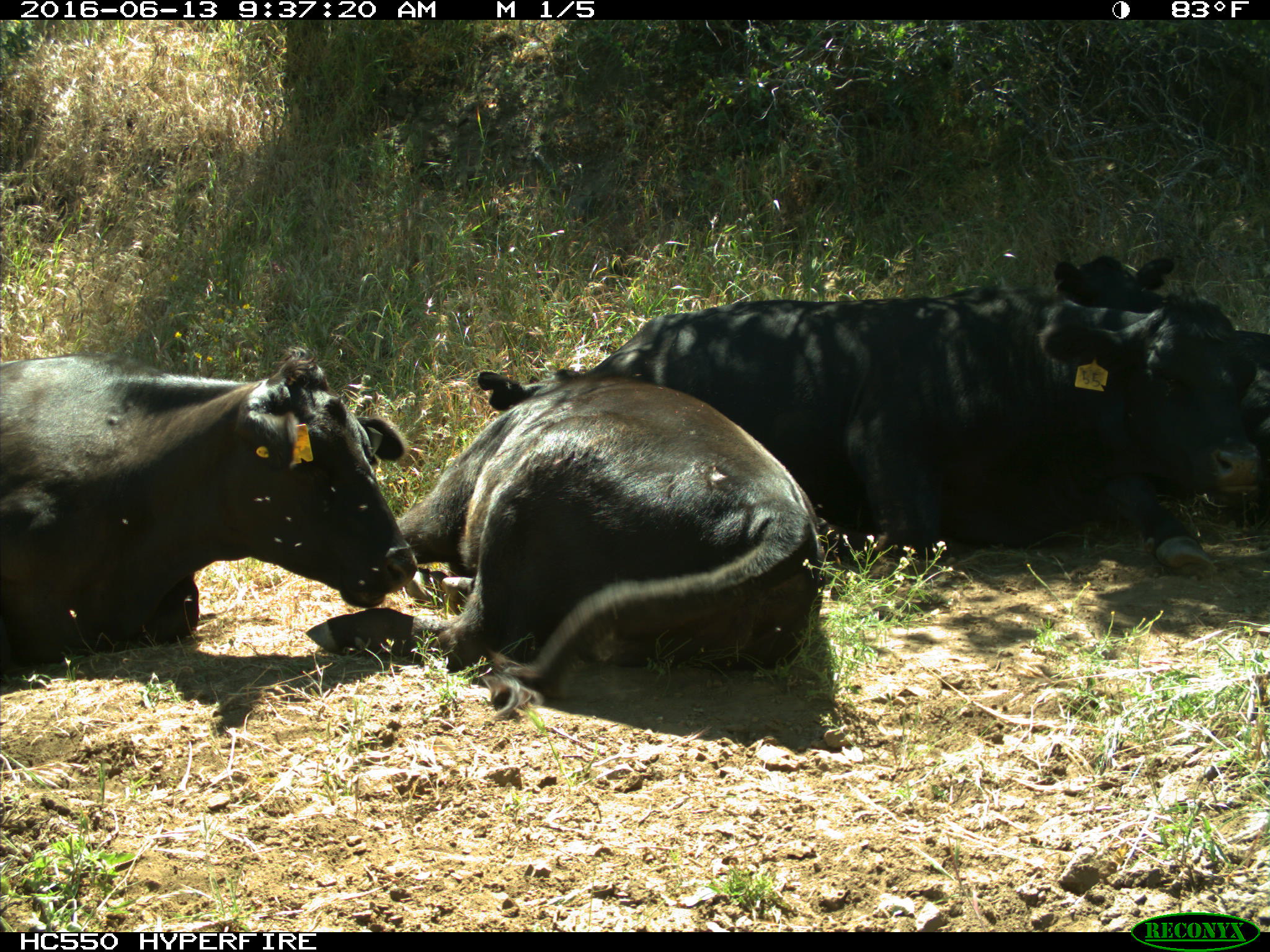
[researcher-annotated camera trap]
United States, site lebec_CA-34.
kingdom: Animalia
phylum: Chordata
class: Mammalia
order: Artiodactyla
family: Bovidae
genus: Bos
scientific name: Bos taurus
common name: domestic cow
Bos taurus (domestic cow).